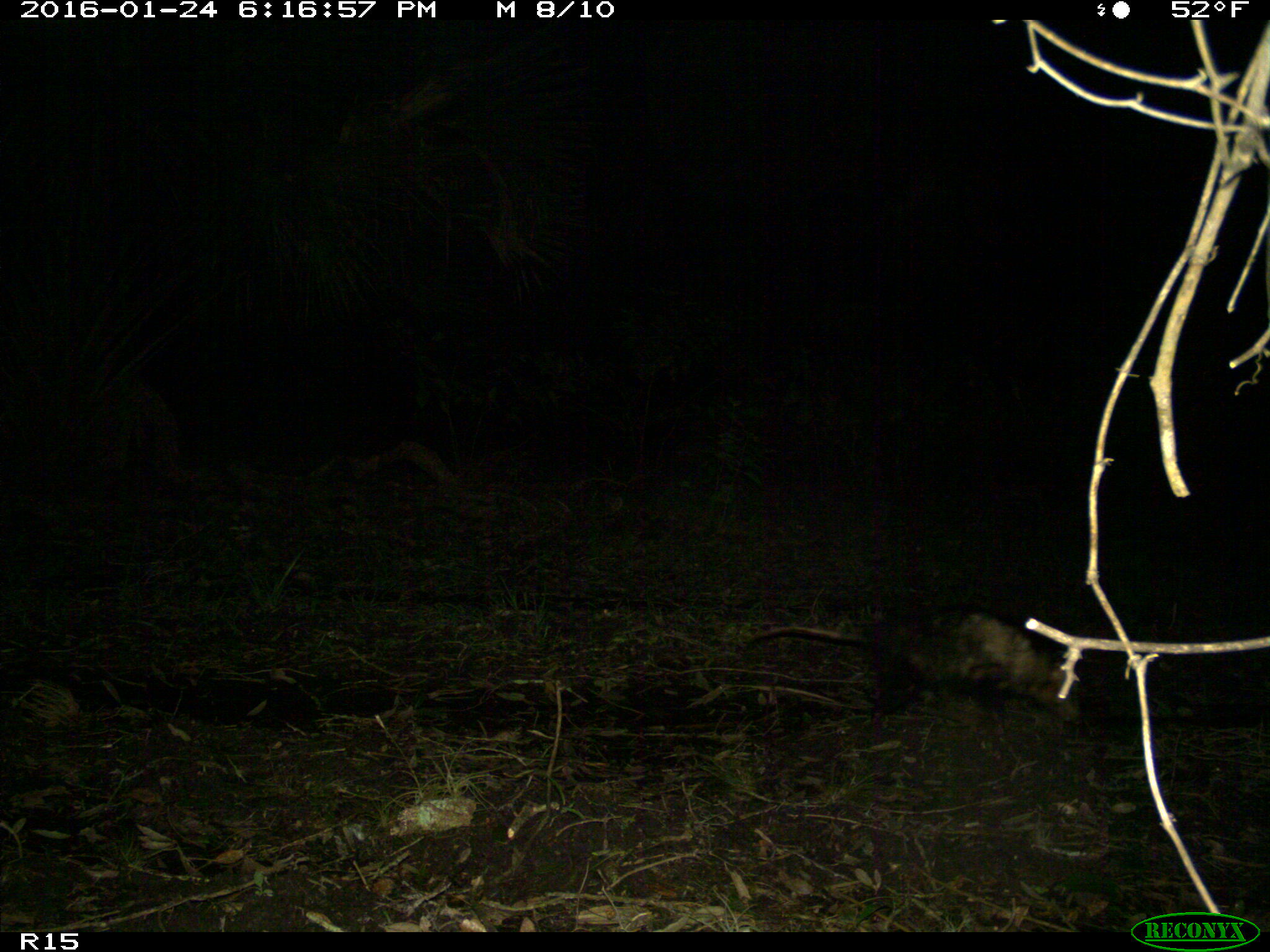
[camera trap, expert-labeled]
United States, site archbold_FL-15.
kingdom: Animalia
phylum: Chordata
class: Mammalia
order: Didelphimorphia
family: Didelphidae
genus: Didelphis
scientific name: Didelphis virginiana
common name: virginia opossum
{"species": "Didelphis virginiana (virginia opossum)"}